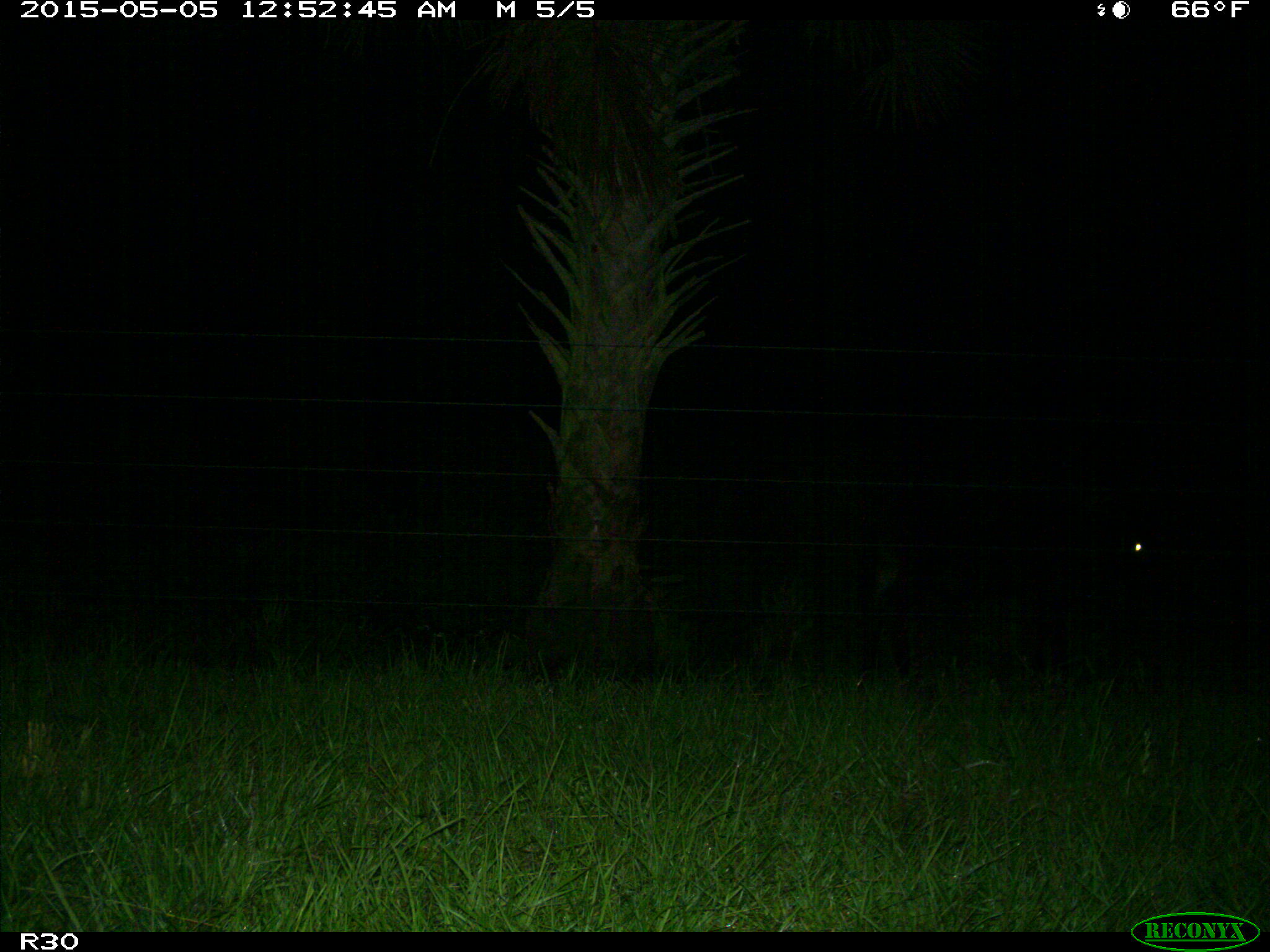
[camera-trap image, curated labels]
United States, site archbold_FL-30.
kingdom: Animalia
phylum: Chordata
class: Mammalia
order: Artiodactyla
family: Bovidae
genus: Bos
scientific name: Bos taurus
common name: domestic cow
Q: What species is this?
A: Bos taurus (domestic cow).